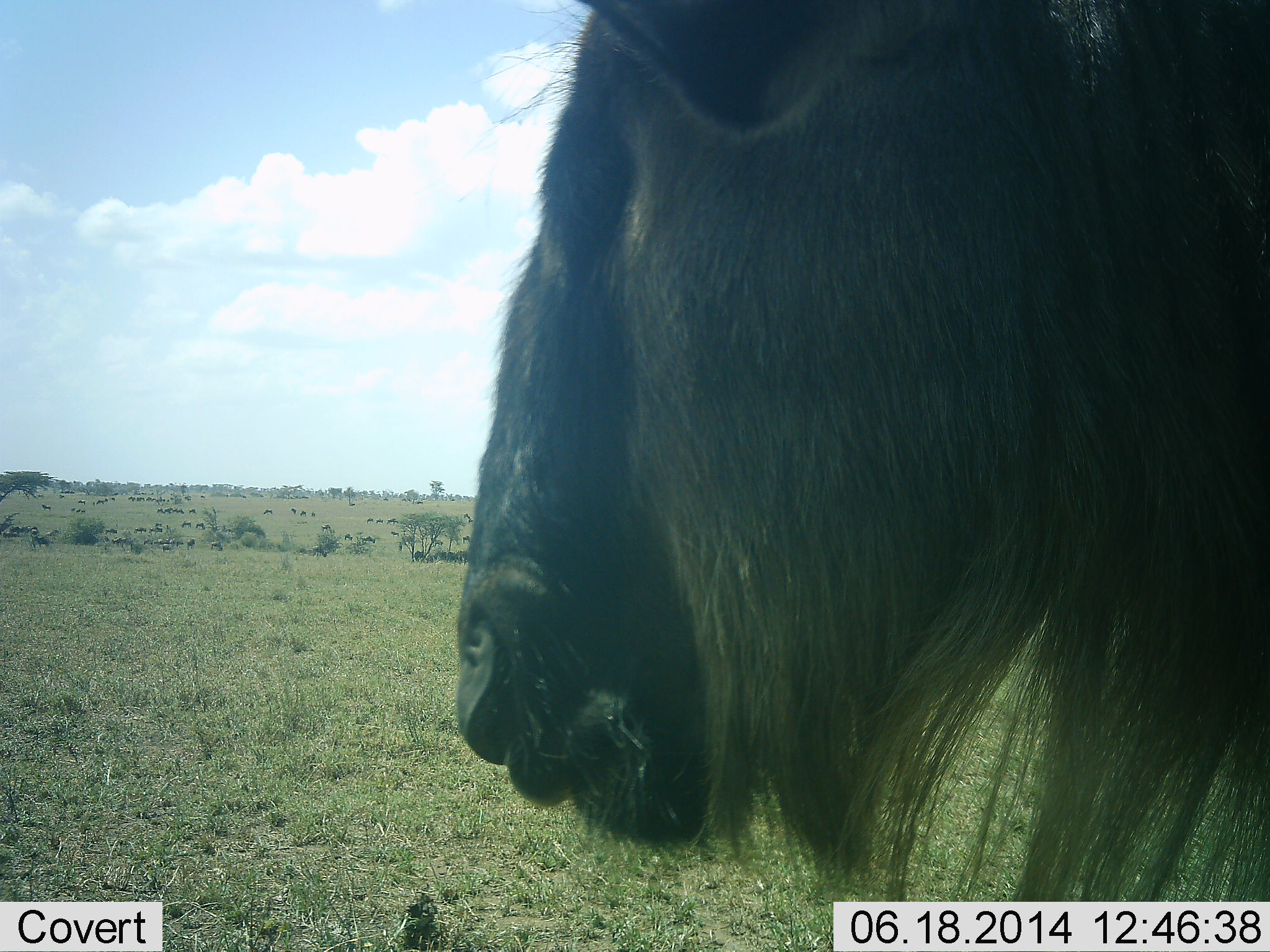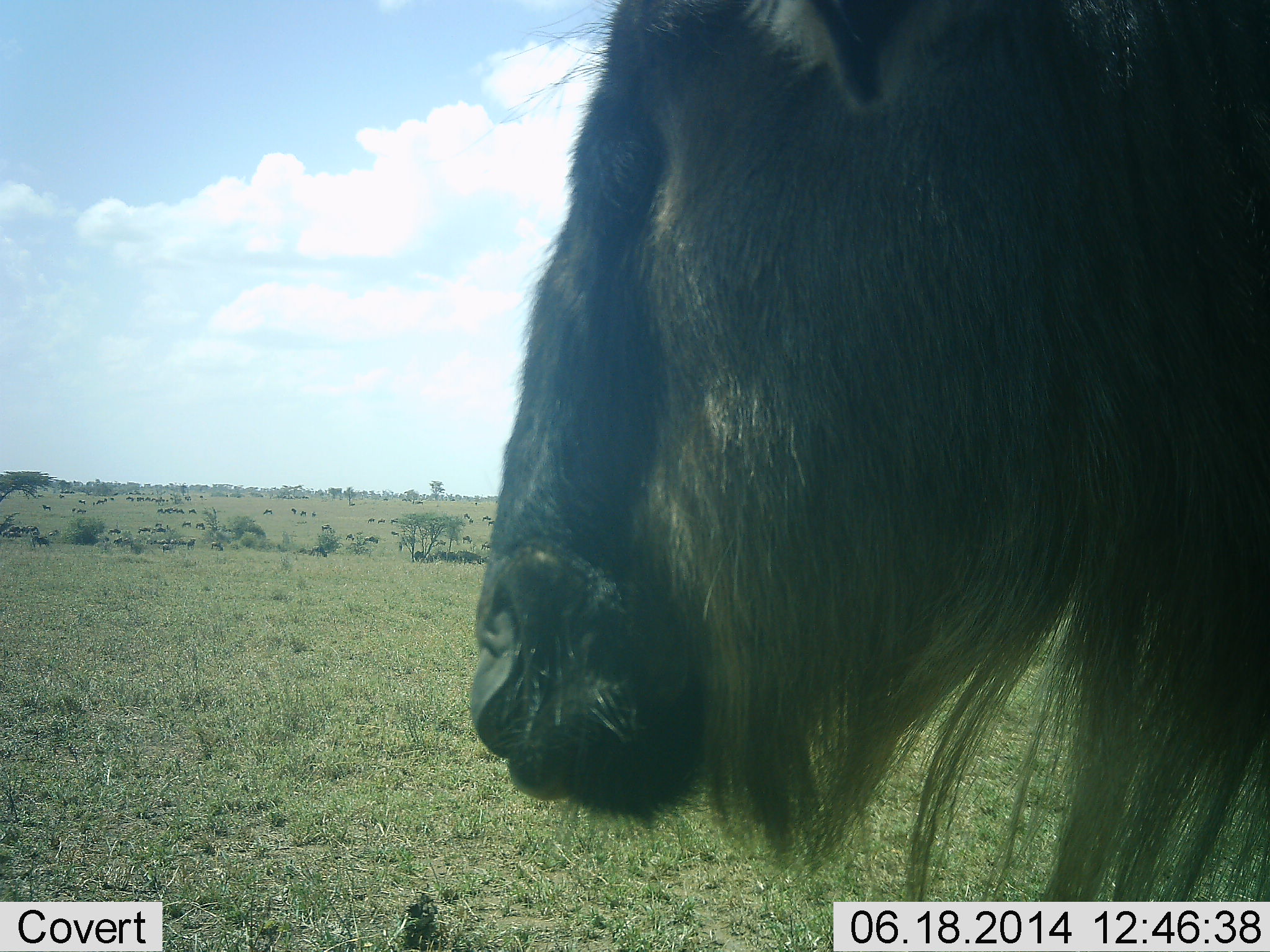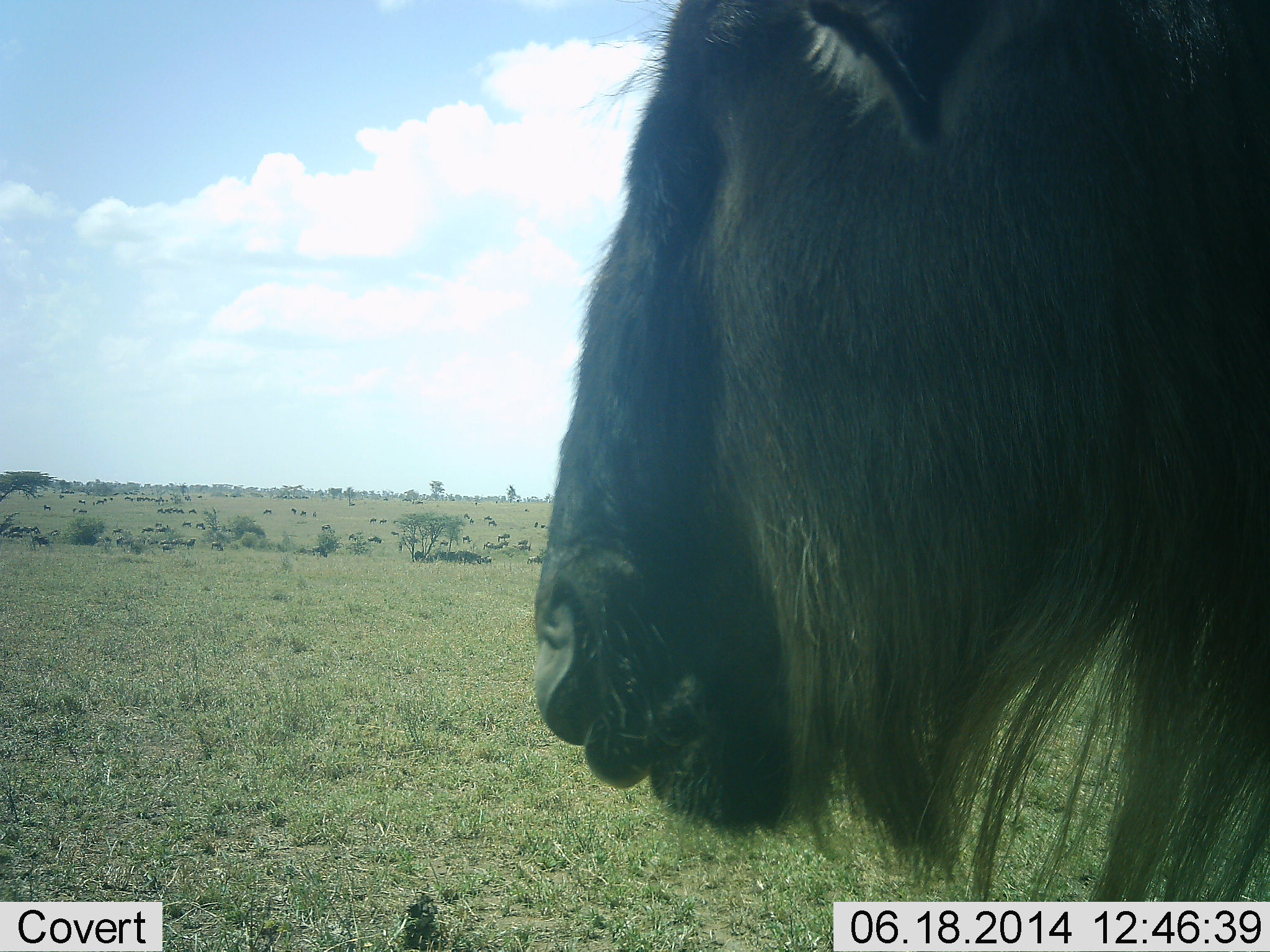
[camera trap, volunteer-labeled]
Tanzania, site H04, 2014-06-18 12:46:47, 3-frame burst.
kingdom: Animalia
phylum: Chordata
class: Mammalia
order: Artiodactyla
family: Bovidae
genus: Connochaetes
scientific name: Connochaetes taurinus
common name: blue wildebeest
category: wildebeest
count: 1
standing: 80%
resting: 0%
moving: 30%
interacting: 0%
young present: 0%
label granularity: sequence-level